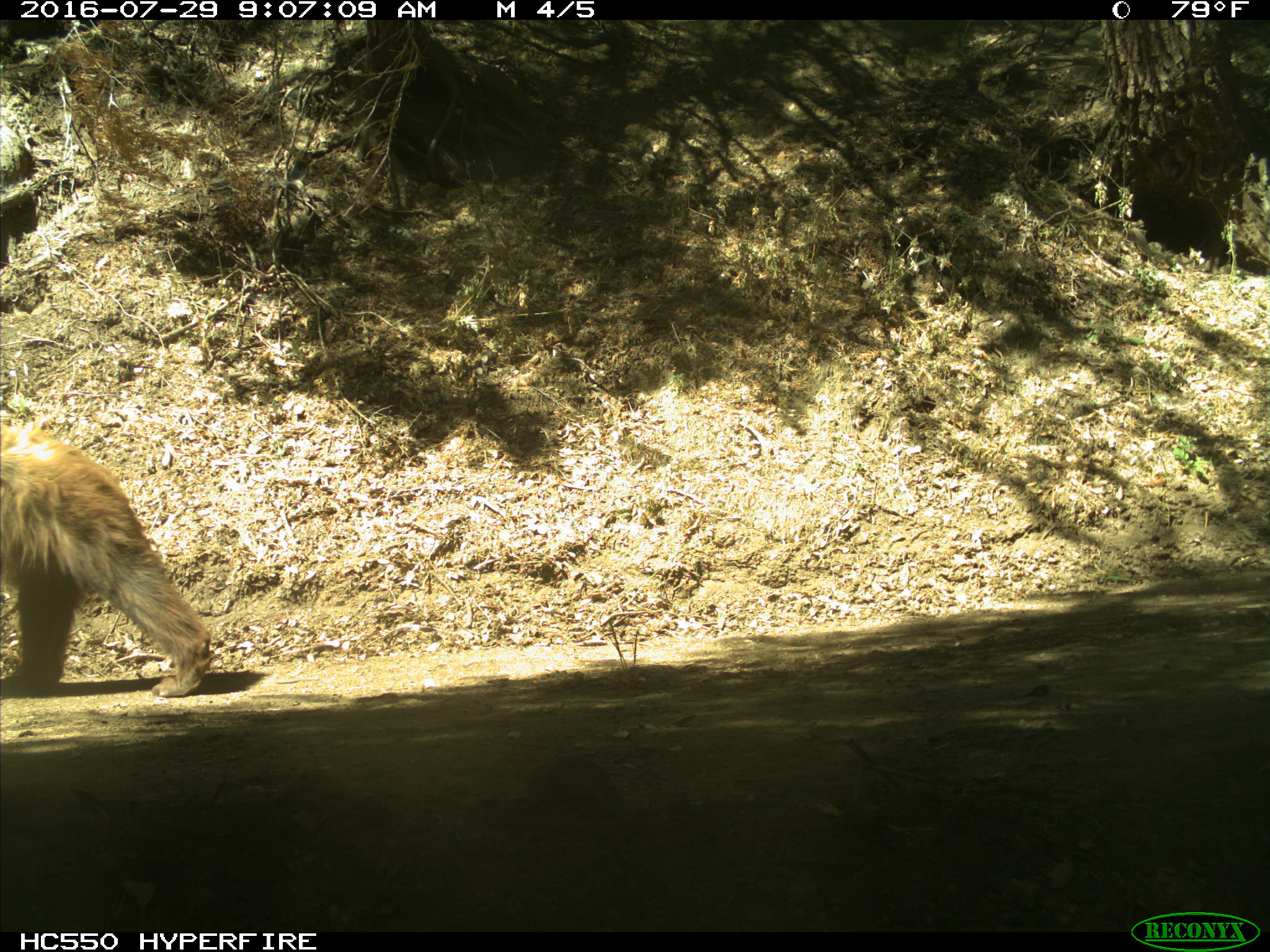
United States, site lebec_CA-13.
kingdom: Animalia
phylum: Chordata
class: Mammalia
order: Carnivora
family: Ursidae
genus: Ursus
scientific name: Ursus americanus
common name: american black bear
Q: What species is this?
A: Ursus americanus (american black bear).